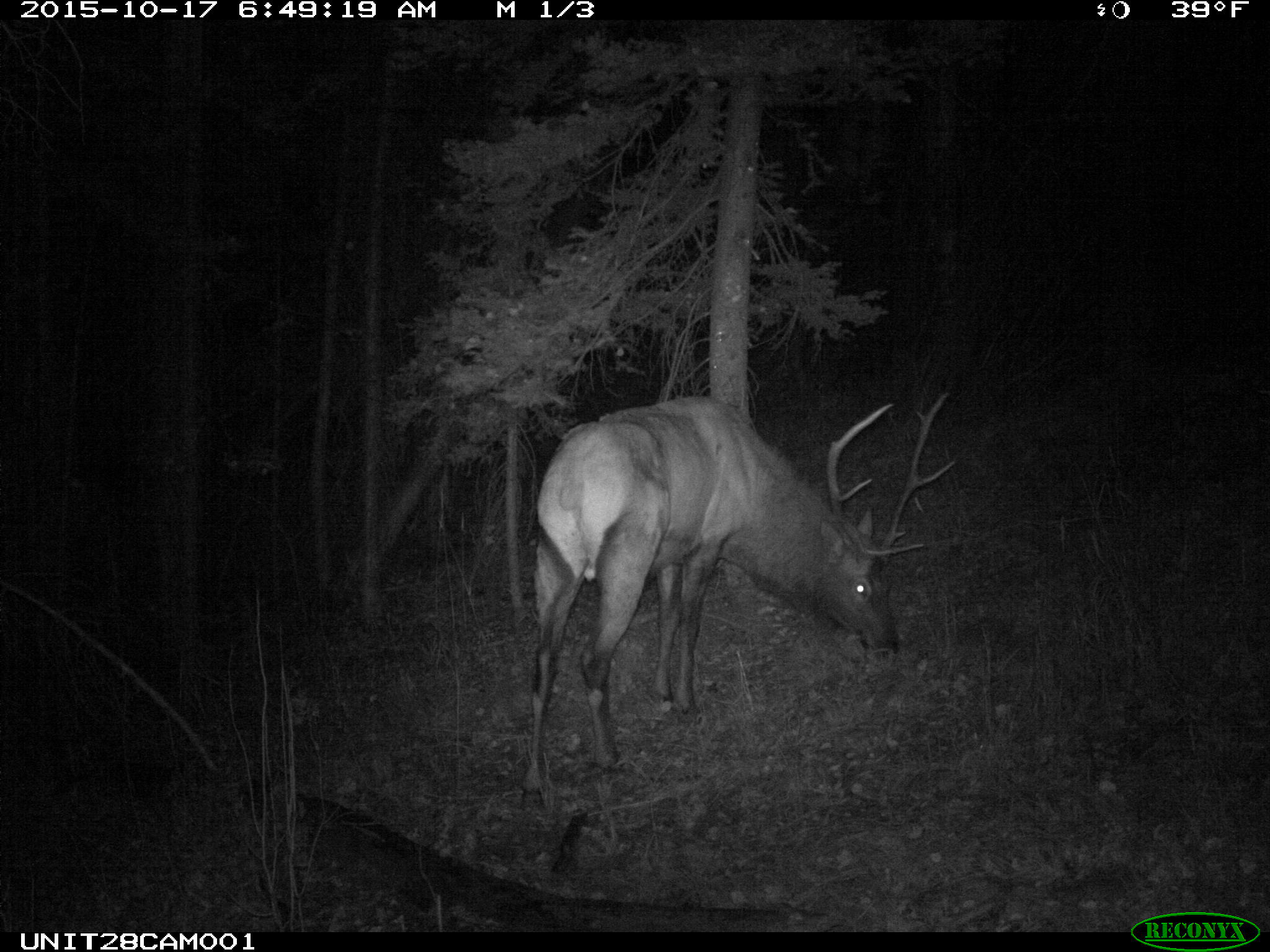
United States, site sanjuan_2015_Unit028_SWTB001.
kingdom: Animalia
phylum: Chordata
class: Mammalia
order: Artiodactyla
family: Cervidae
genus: Cervus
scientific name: Cervus elaphus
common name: red deer